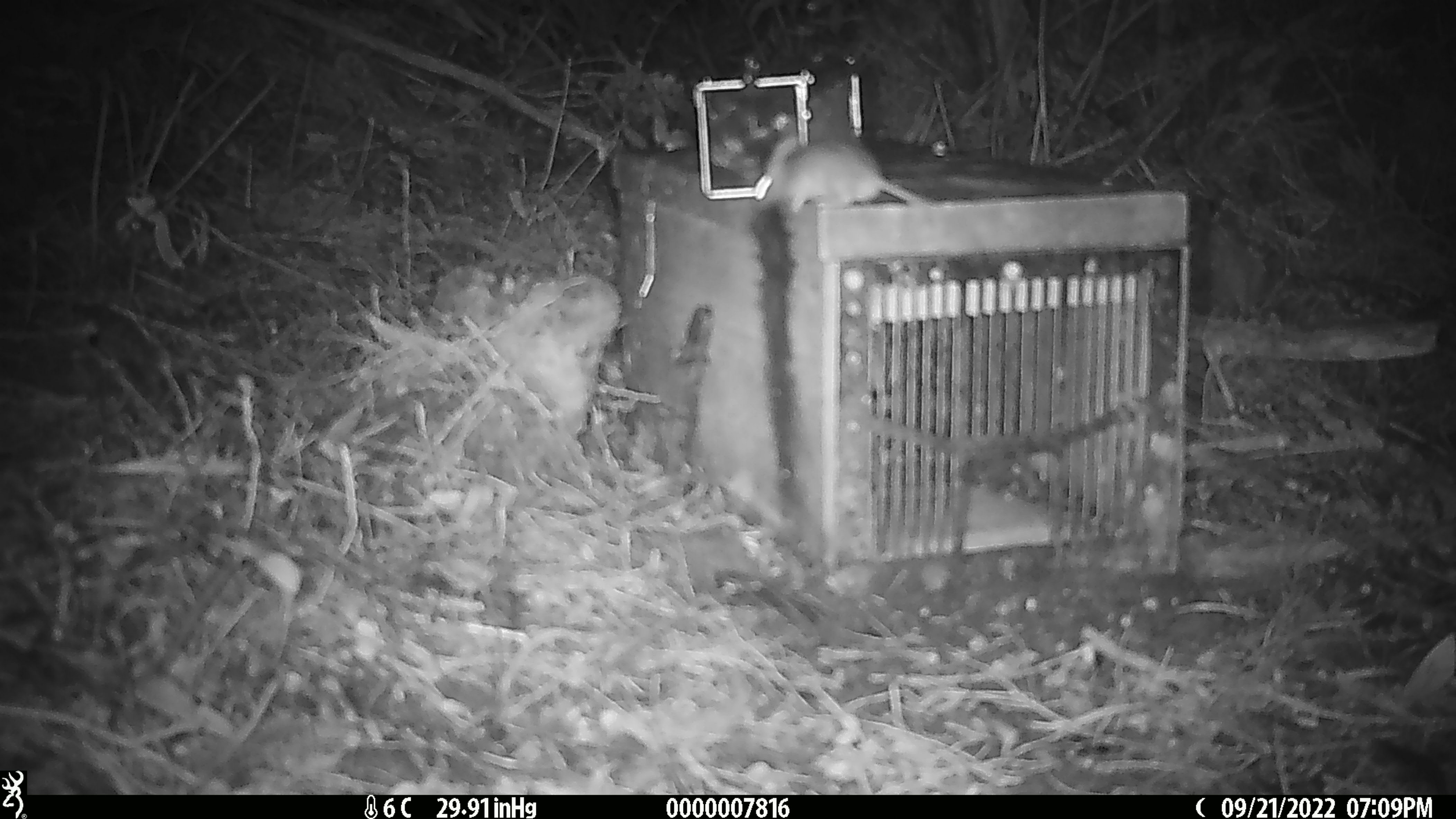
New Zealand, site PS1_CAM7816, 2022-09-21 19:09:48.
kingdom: Animalia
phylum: Chordata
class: Mammalia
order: Rodentia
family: Muridae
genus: Mus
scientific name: Mus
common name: mouse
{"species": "mouse (Mus)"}